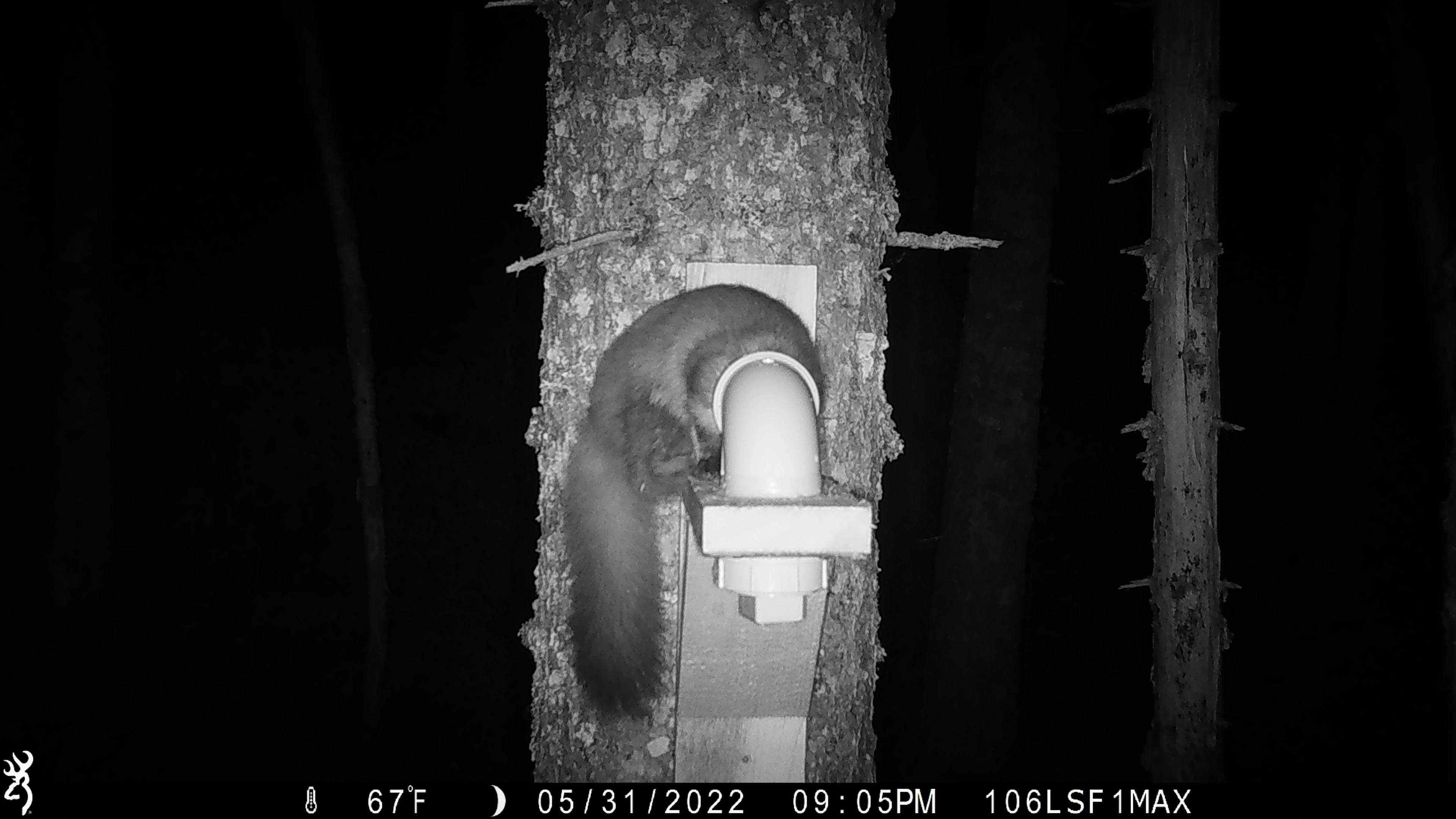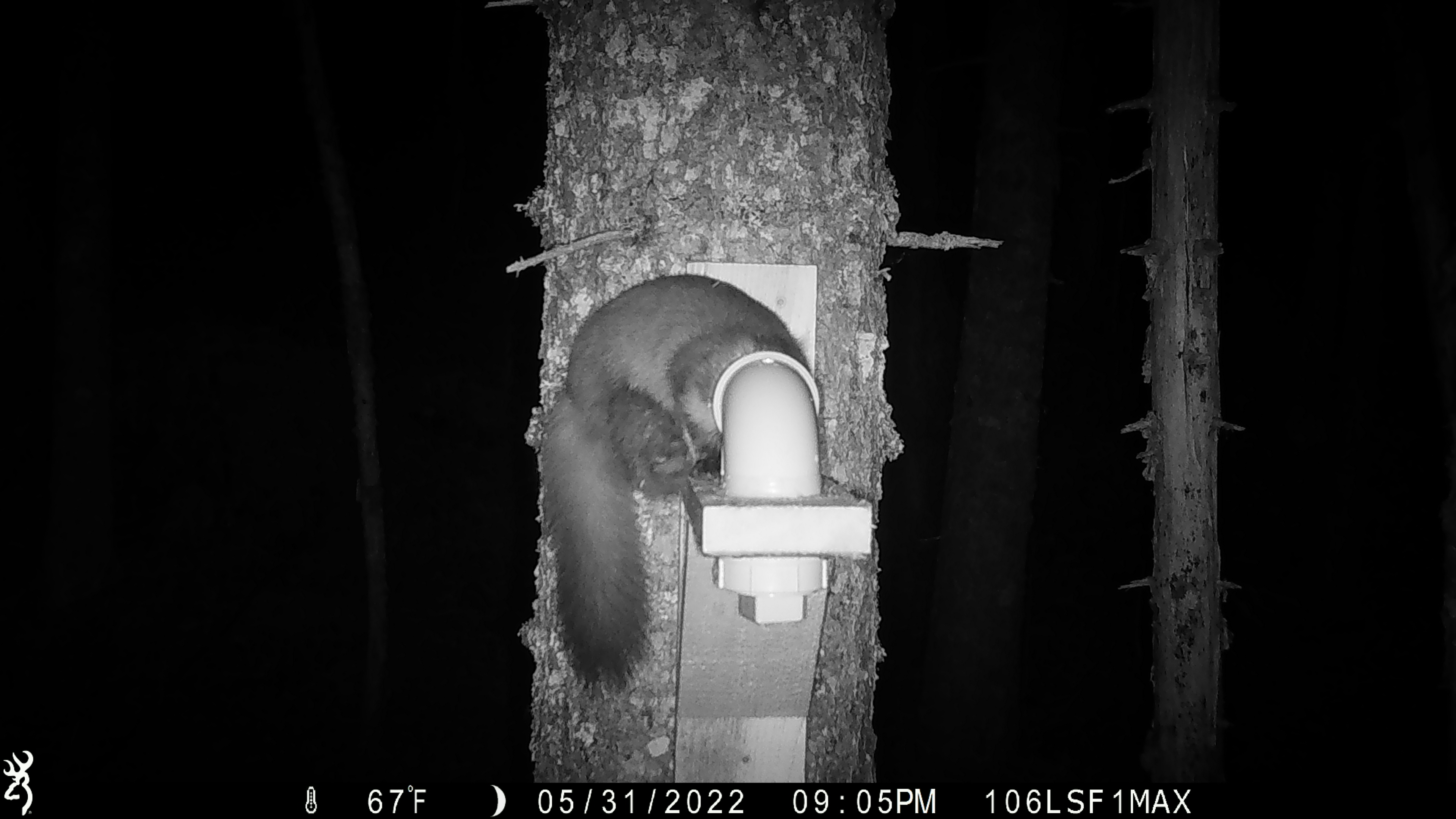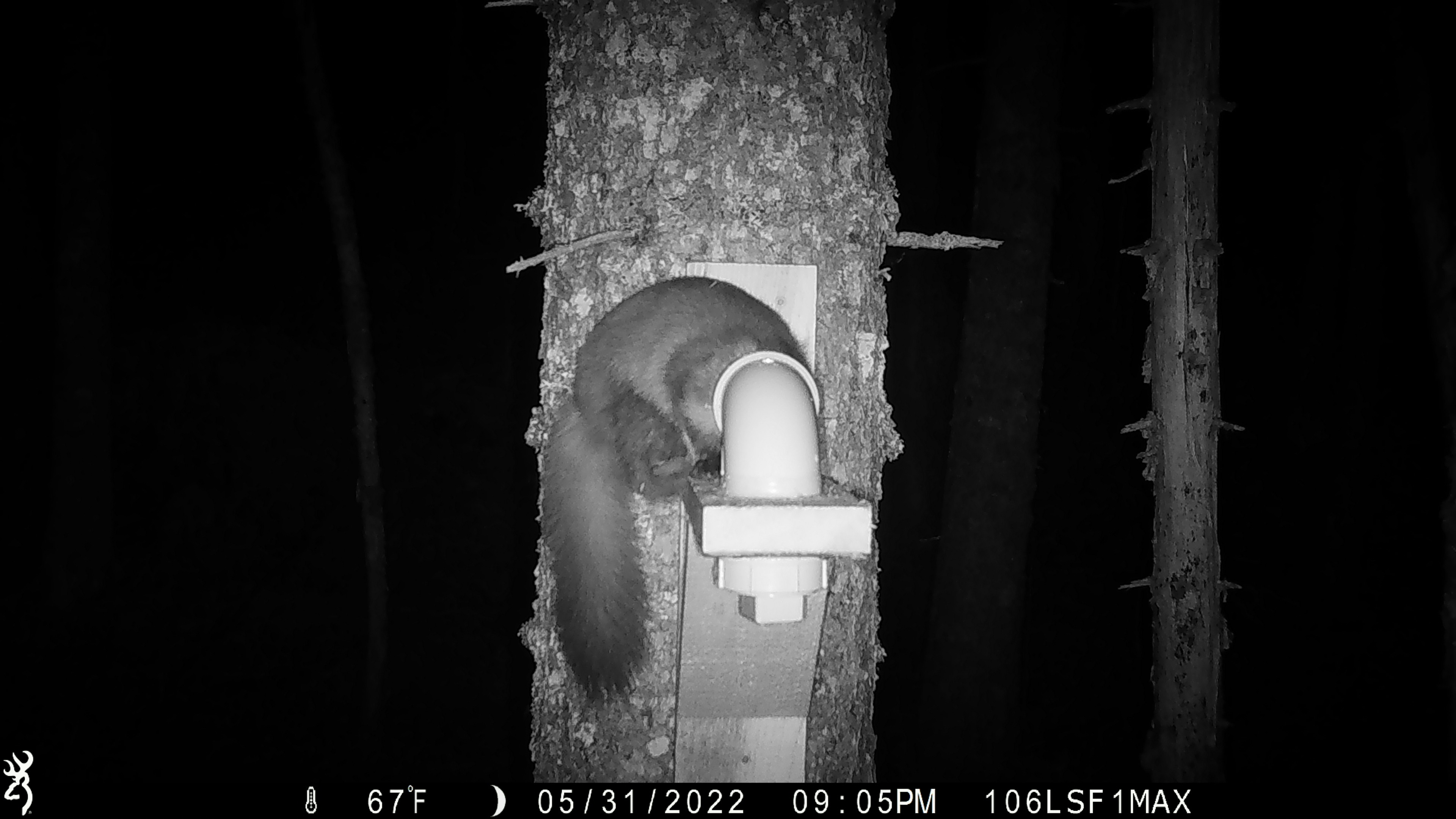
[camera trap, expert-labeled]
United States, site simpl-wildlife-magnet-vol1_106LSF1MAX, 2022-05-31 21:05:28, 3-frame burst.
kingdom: Animalia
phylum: Chordata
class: Mammalia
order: Carnivora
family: Mustelidae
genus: Martes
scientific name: Martes americana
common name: american marten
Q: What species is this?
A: American marten (Martes americana).